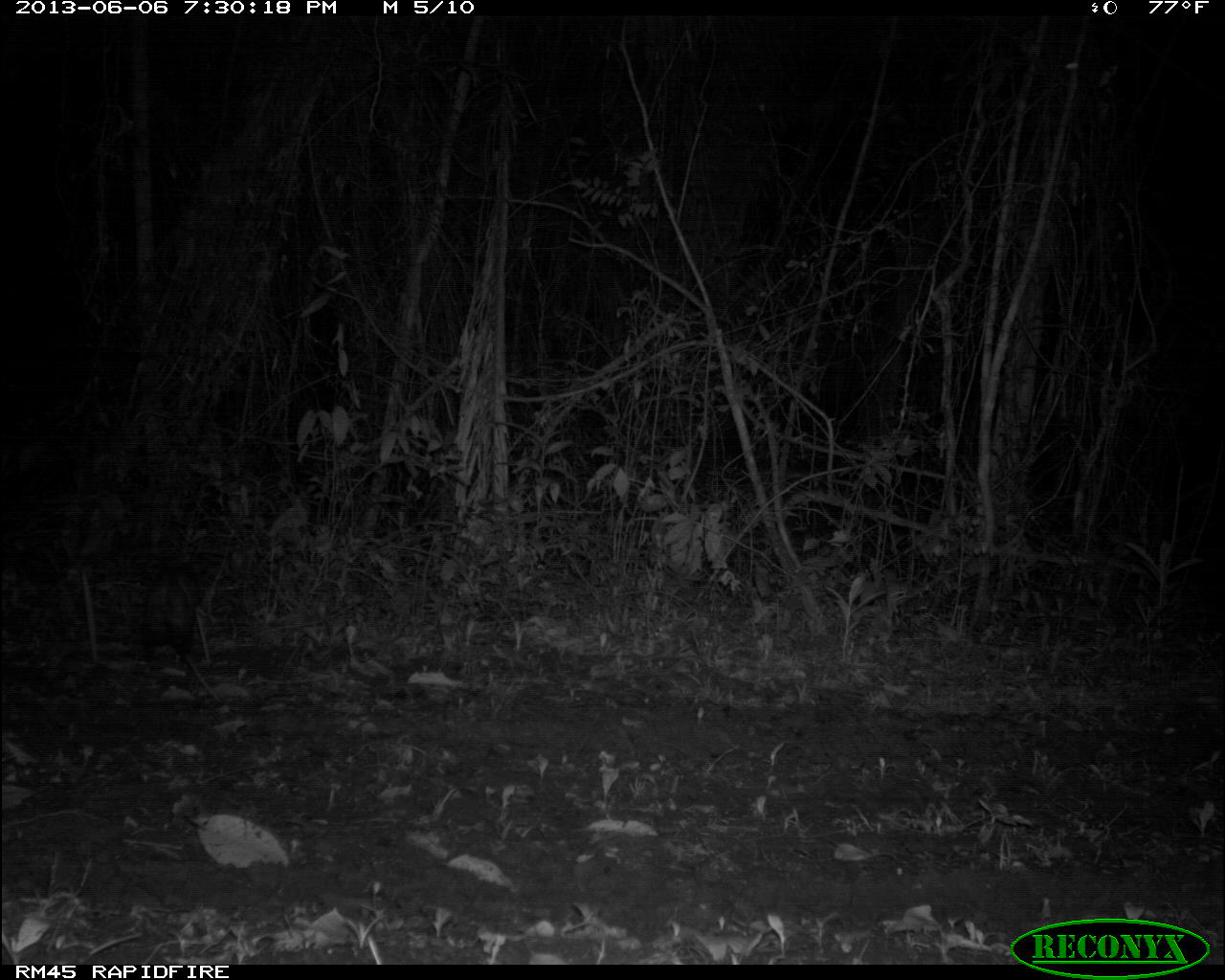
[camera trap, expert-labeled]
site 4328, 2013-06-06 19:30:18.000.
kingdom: Animalia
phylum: Chordata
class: Mammalia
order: Didelphimorphia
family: Didelphidae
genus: Didelphis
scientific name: Didelphis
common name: american opossums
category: didelphis sp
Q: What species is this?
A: Didelphis sp (american opossums) (Didelphis).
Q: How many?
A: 1.